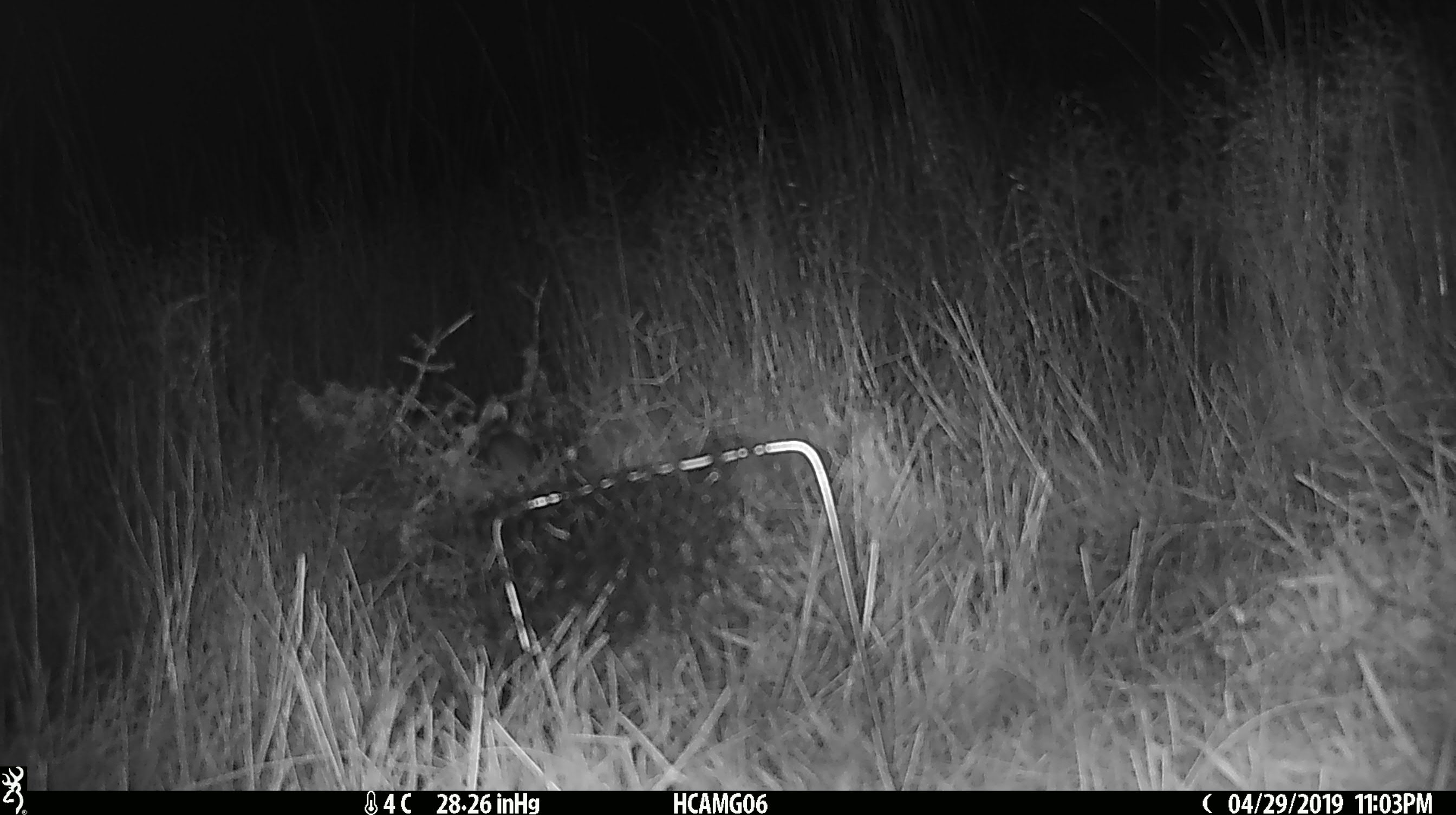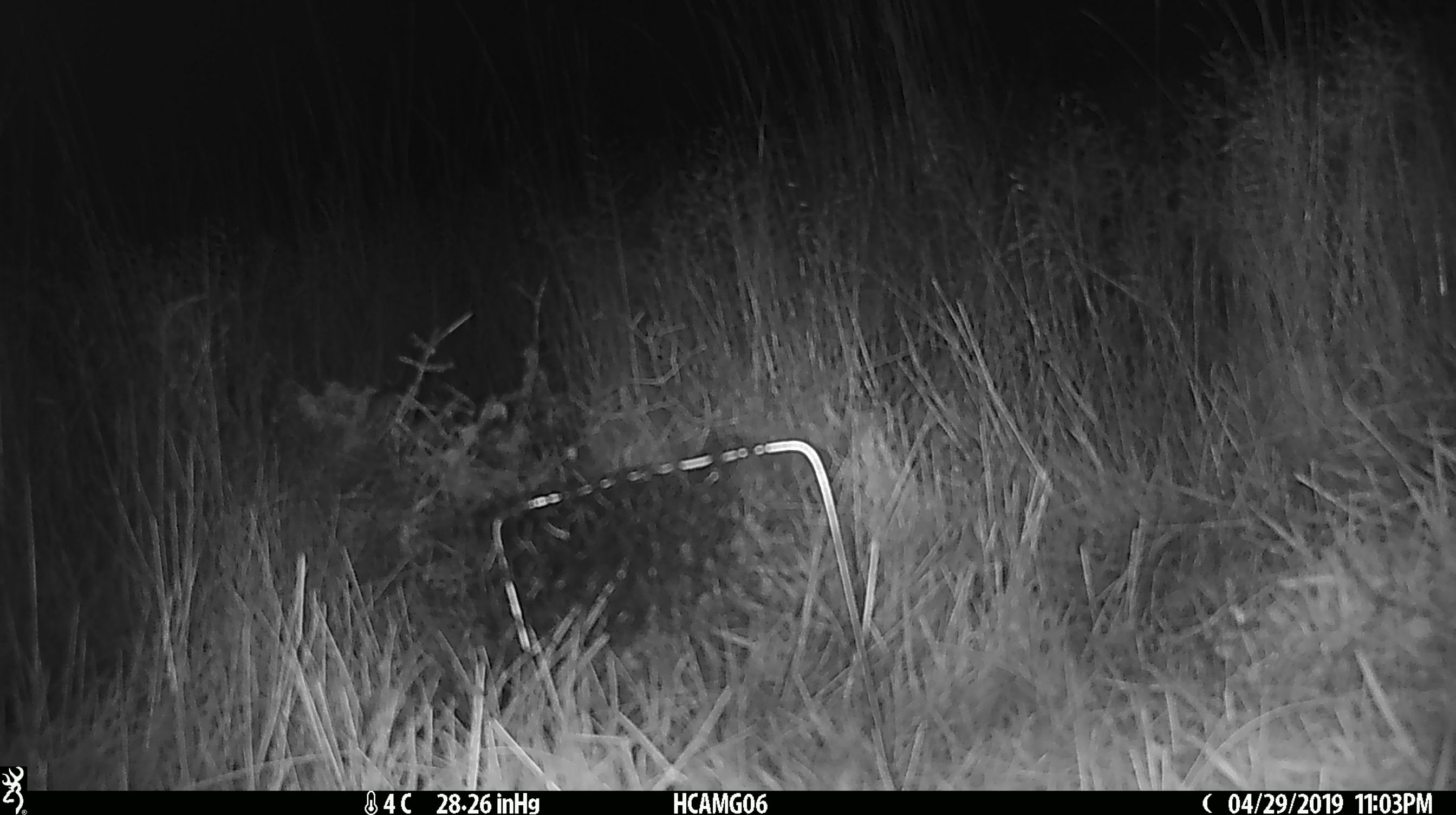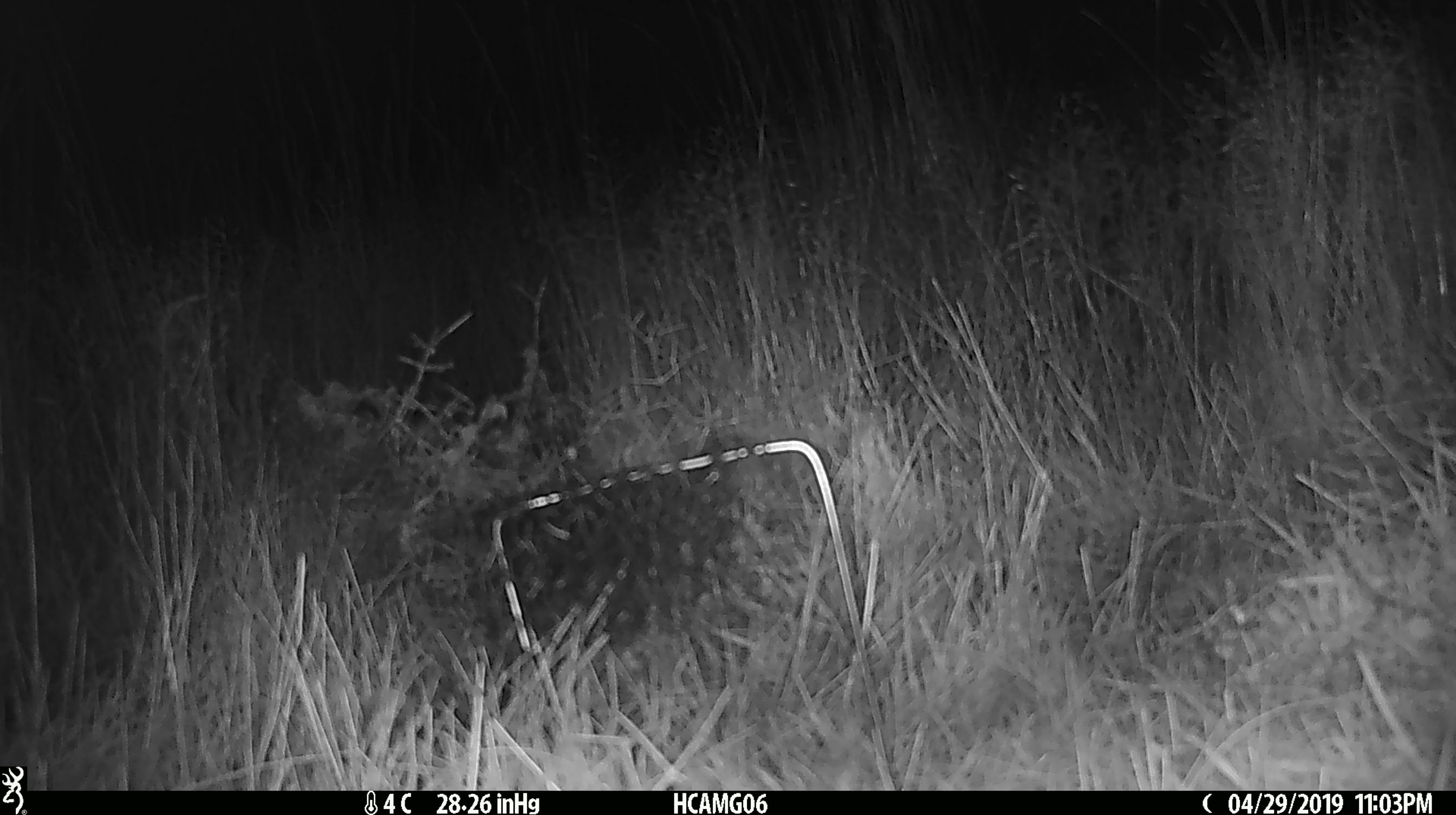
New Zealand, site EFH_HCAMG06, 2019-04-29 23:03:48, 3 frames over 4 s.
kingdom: Animalia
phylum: Chordata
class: Mammalia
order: Rodentia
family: Muridae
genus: Mus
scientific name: Mus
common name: mouse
Mouse (Mus).